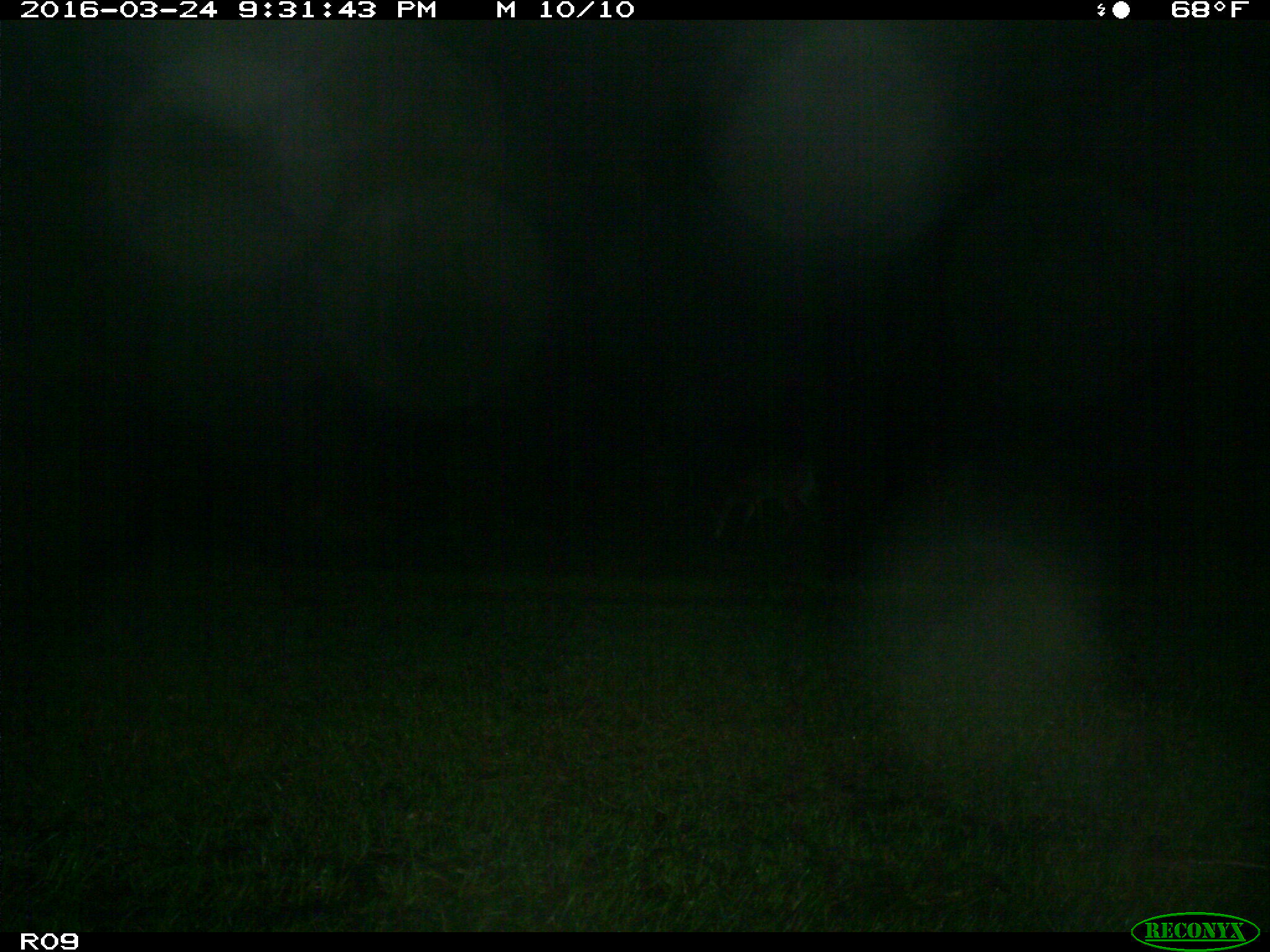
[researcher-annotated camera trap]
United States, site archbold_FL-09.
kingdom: Animalia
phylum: Chordata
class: Mammalia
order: Artiodactyla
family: Cervidae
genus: Odocoileus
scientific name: Odocoileus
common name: deer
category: unidentified deer